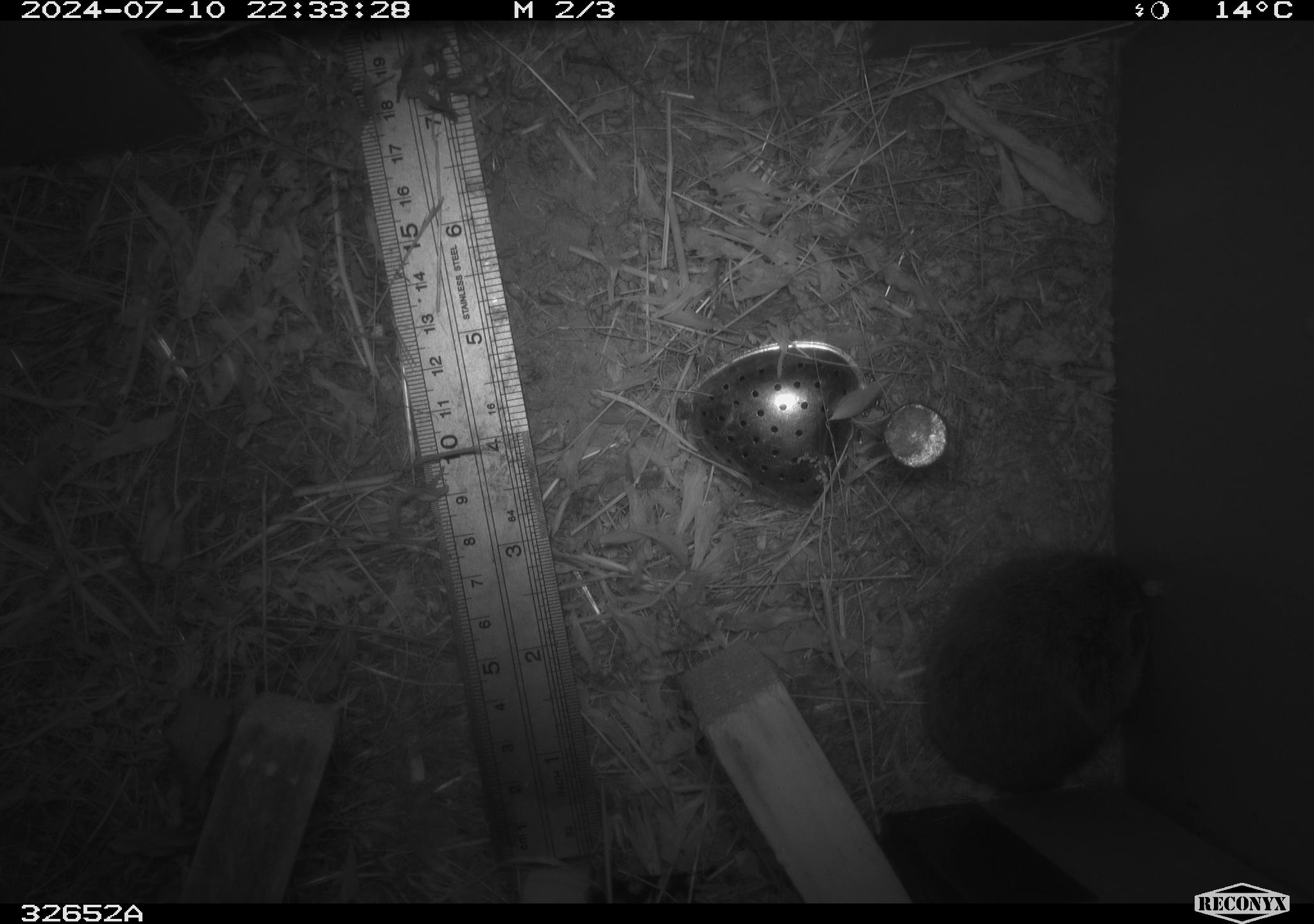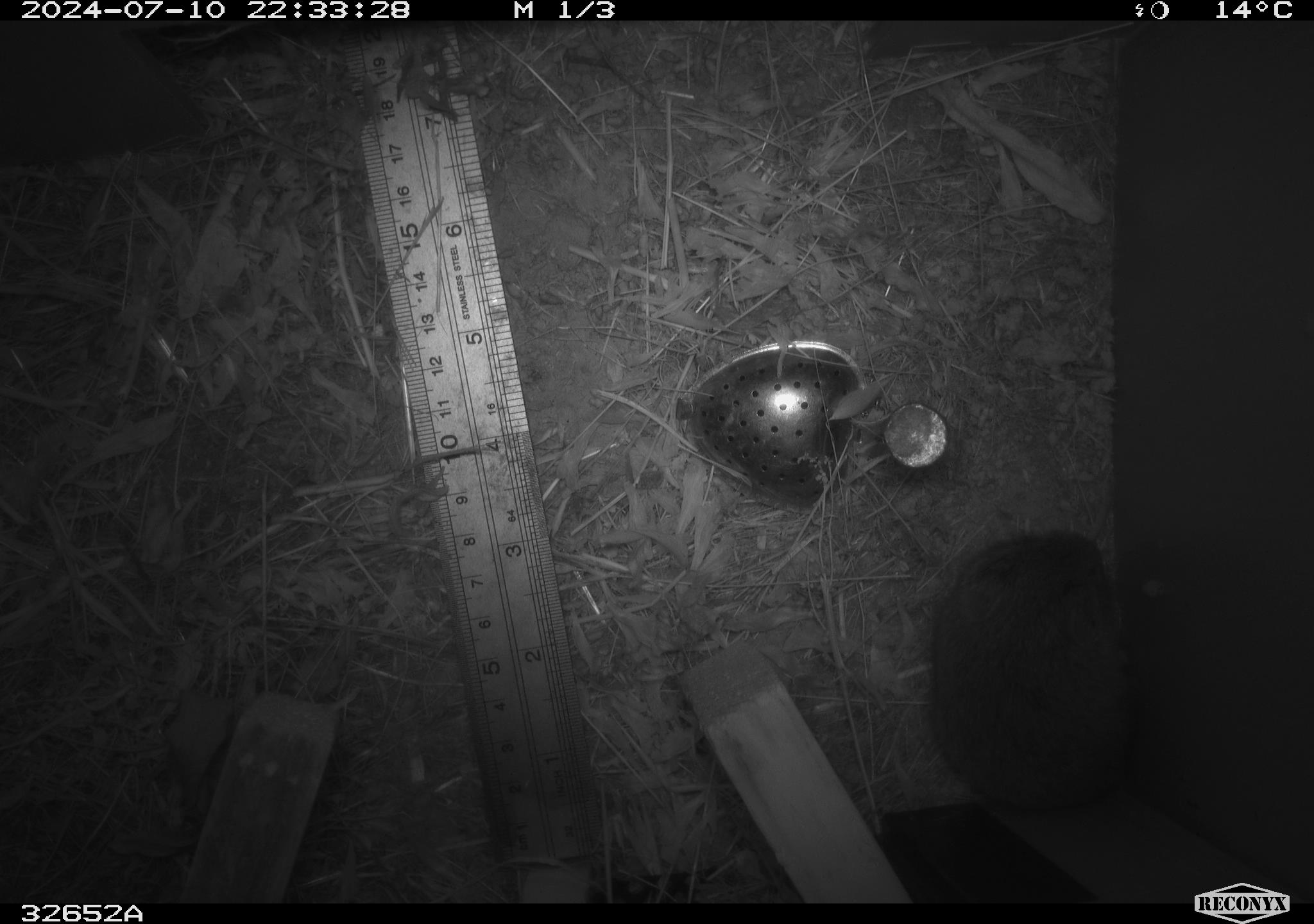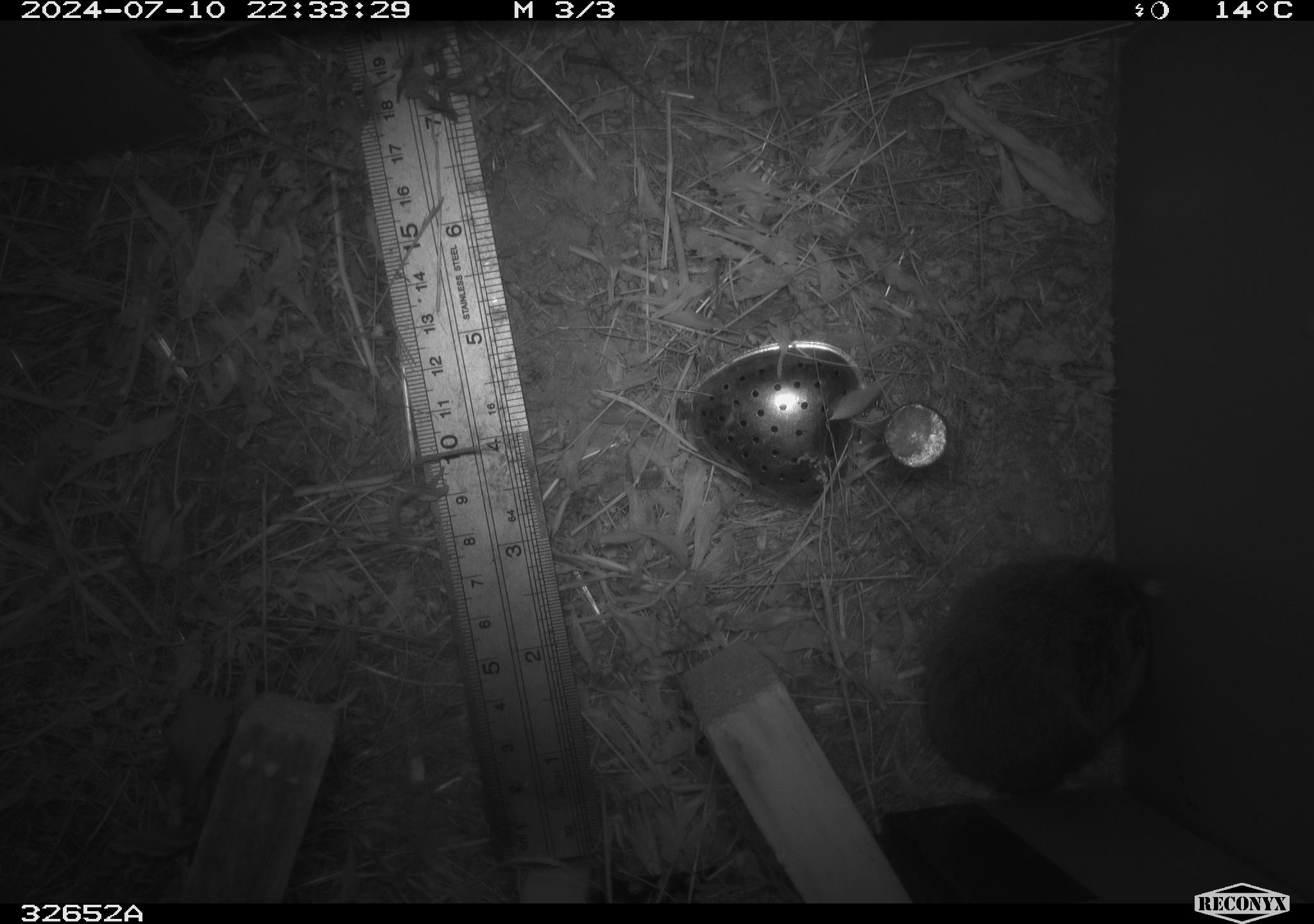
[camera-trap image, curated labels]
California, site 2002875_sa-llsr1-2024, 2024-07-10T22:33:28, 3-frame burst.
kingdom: Animalia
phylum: Chordata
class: Mammalia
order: Rodentia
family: Cricetidae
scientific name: Arvicolinae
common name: voles, lemmings, and muskrats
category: arvicolinae subfamily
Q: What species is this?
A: Arvicolinae subfamily (voles, lemmings, and muskrats) (Arvicolinae).